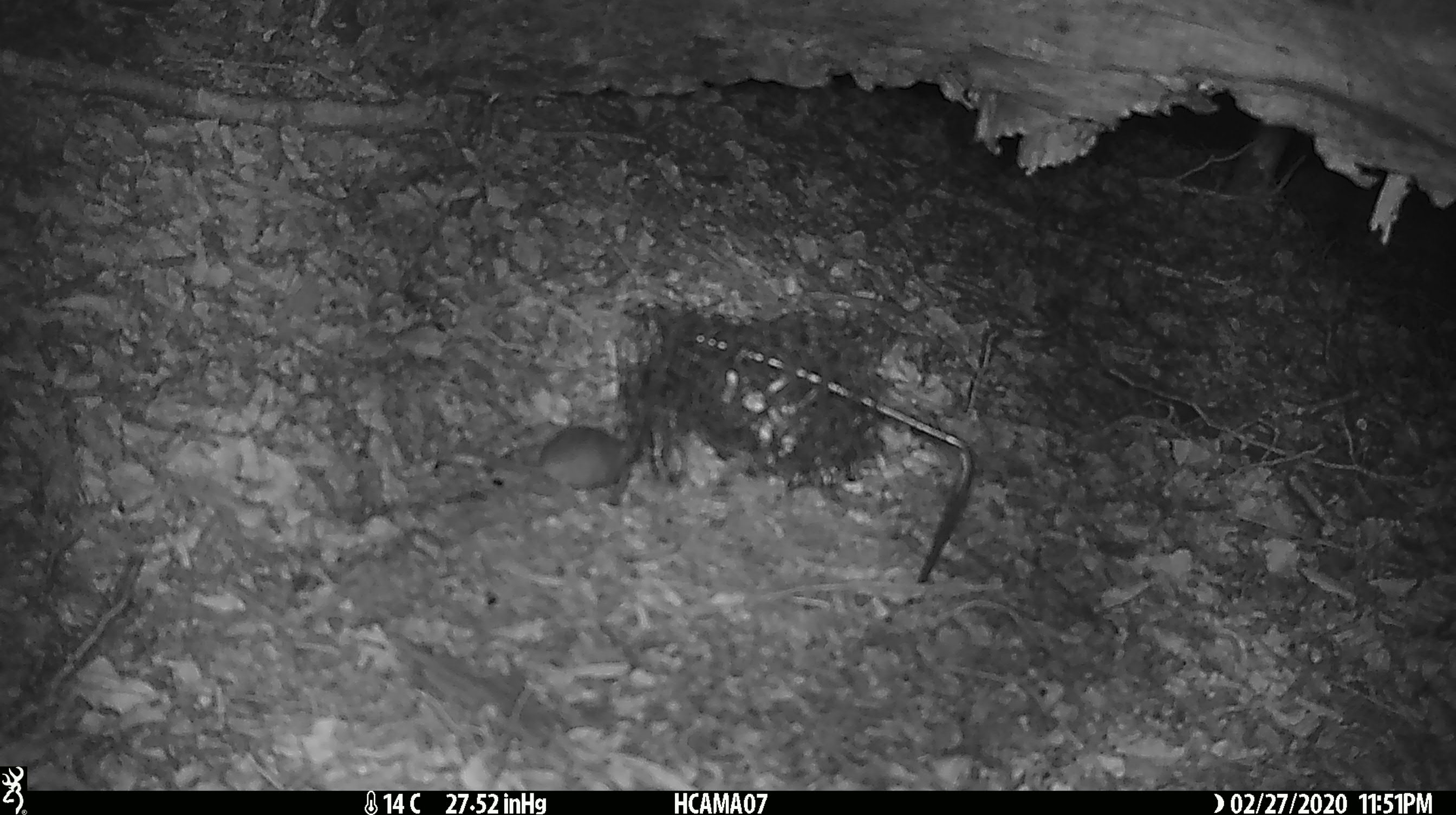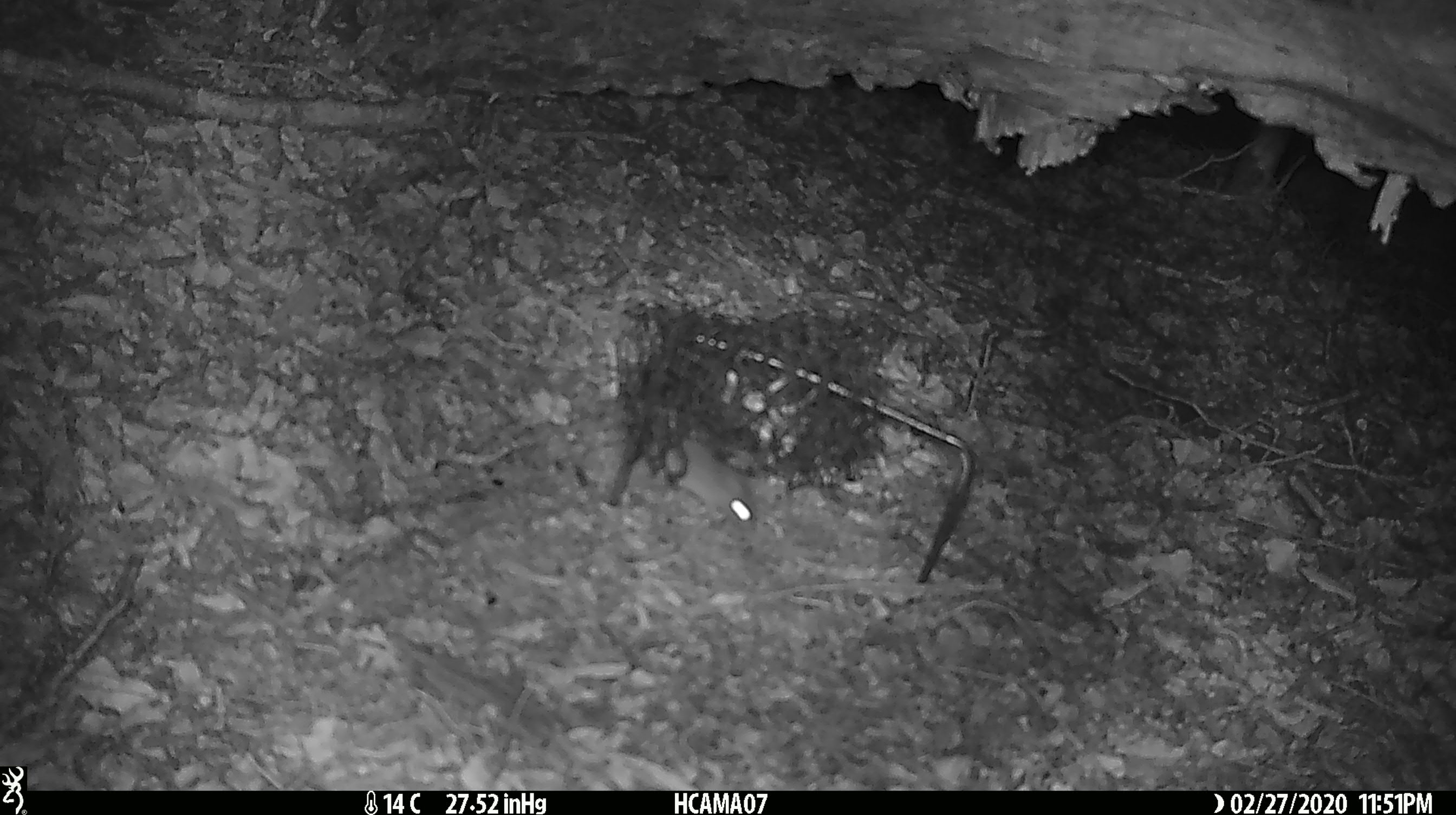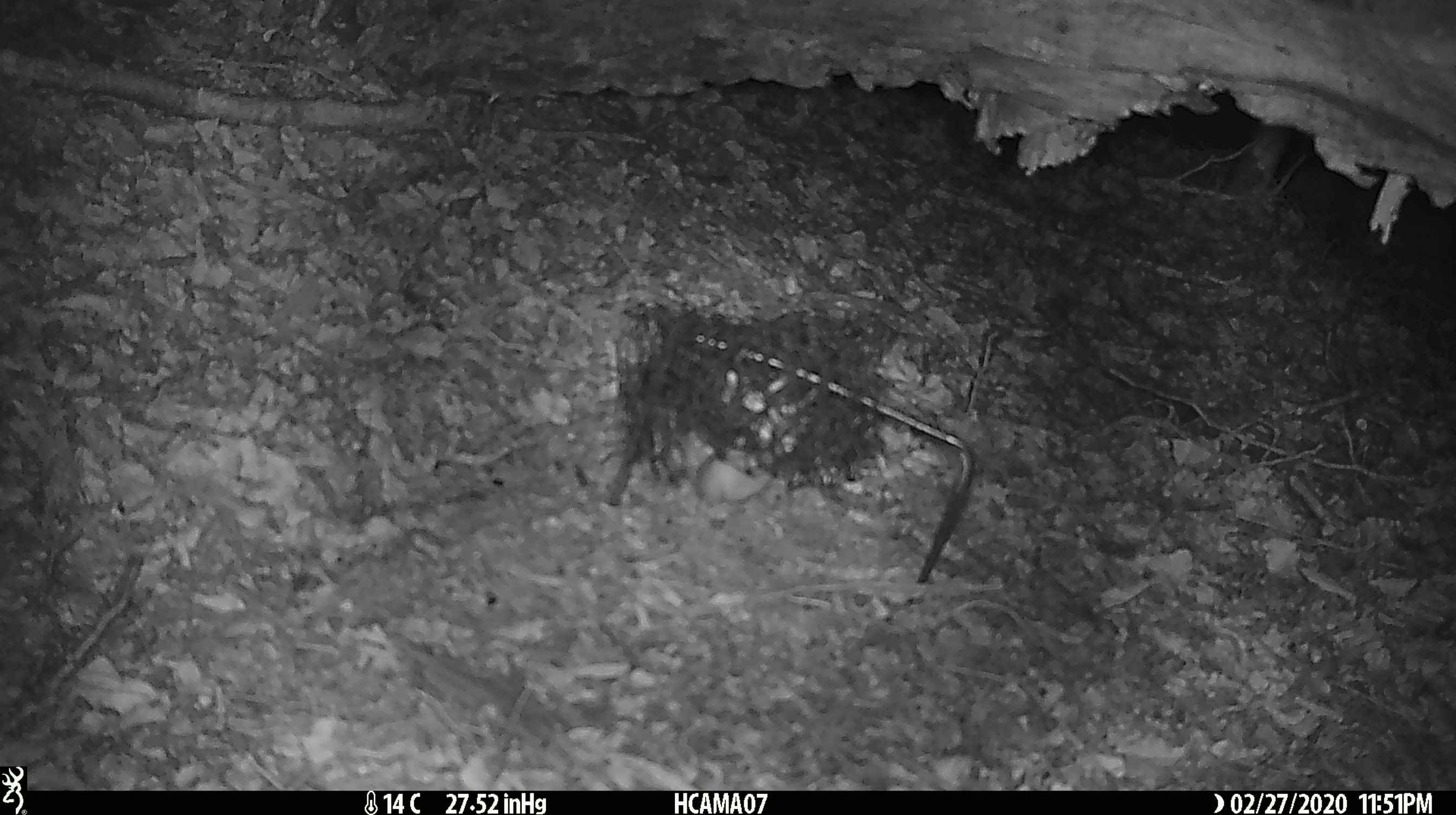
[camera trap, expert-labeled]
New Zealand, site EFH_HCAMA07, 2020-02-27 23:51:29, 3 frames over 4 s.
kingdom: Animalia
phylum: Chordata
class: Mammalia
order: Rodentia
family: Muridae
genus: Mus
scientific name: Mus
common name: mouse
Mouse (Mus).